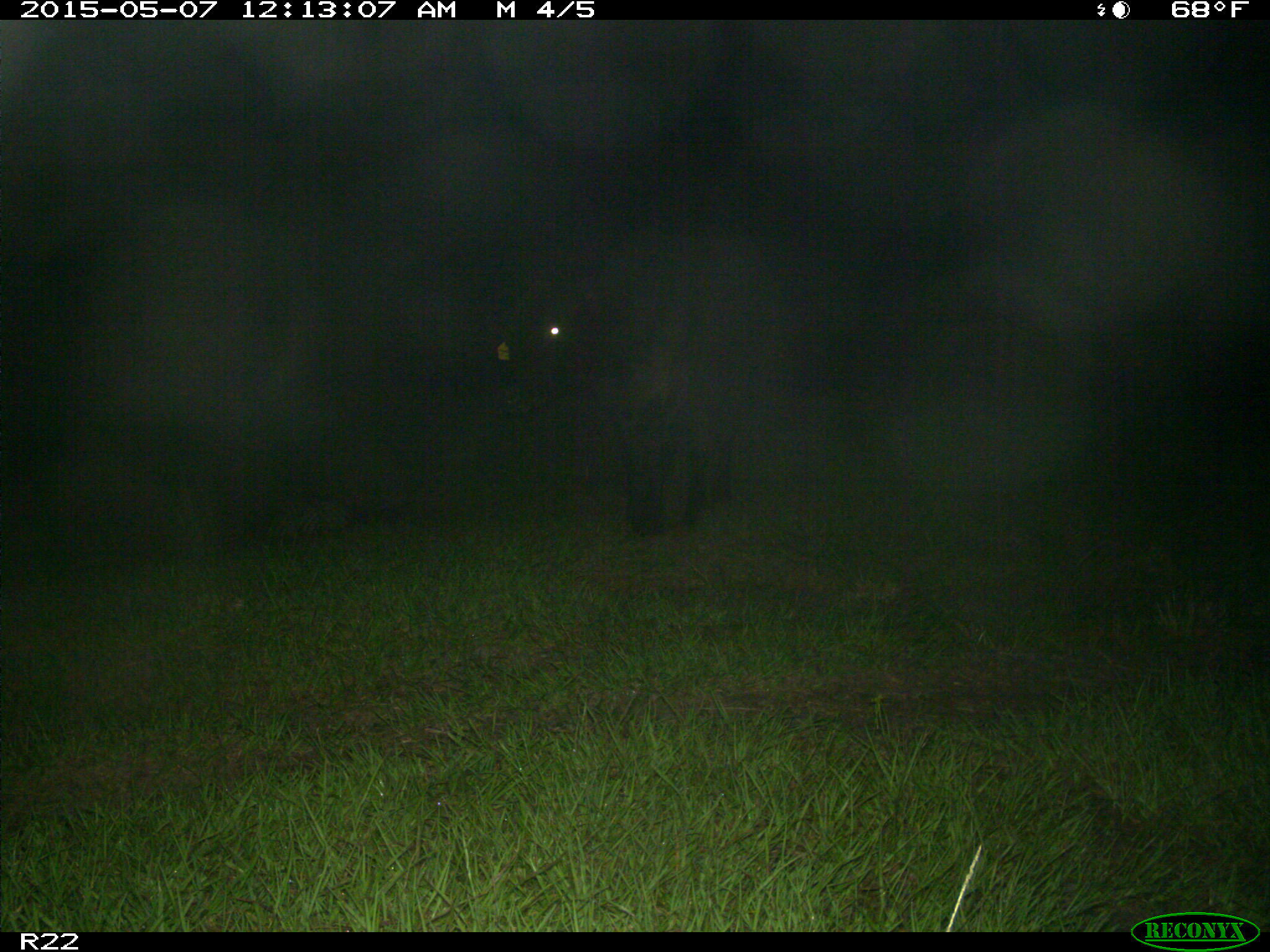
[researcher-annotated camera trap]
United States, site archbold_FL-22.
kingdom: Animalia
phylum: Chordata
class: Mammalia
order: Artiodactyla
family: Bovidae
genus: Bos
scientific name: Bos taurus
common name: domestic cow